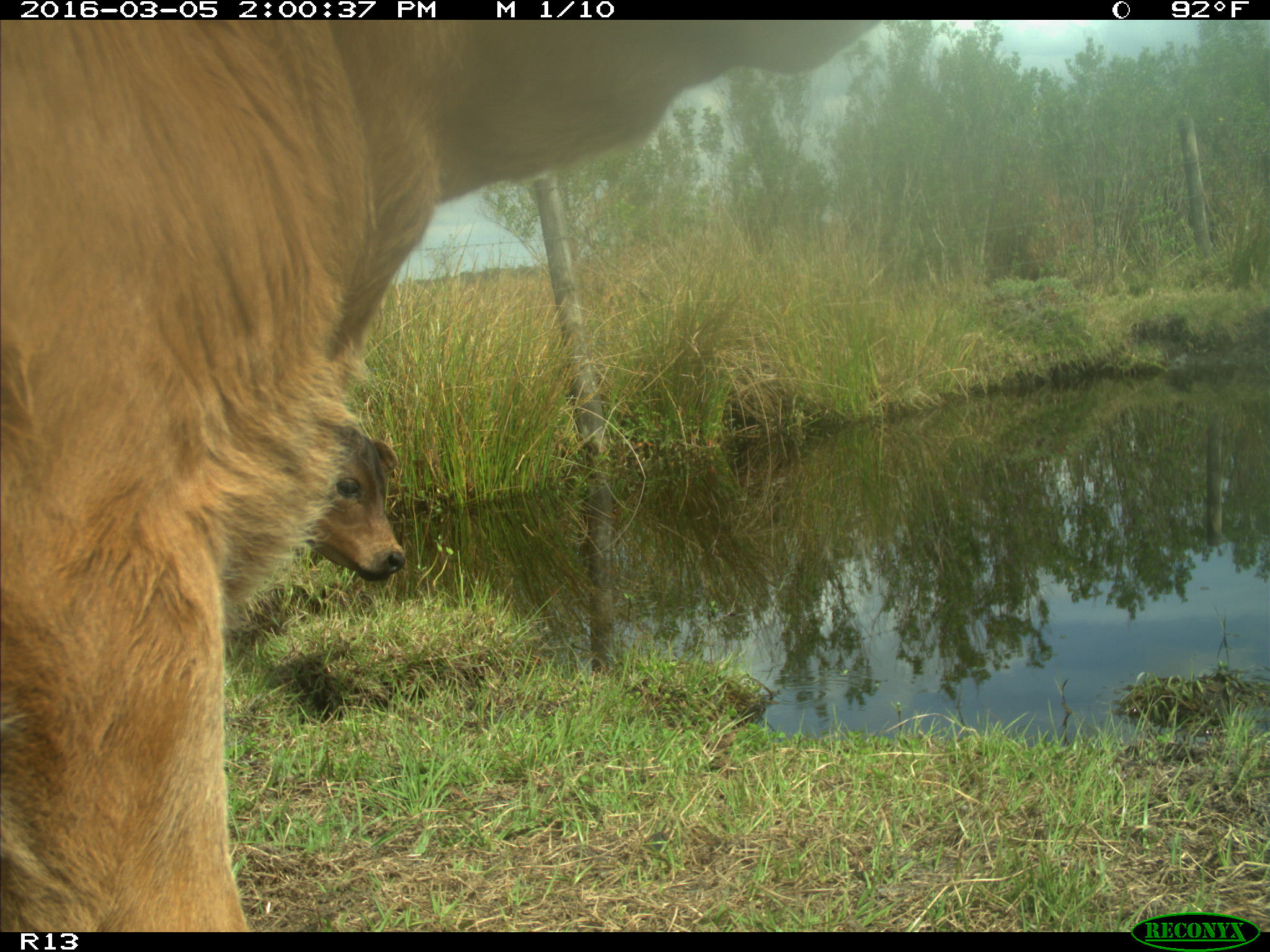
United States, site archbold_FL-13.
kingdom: Animalia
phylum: Chordata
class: Mammalia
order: Artiodactyla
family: Bovidae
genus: Bos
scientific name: Bos taurus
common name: domestic cow